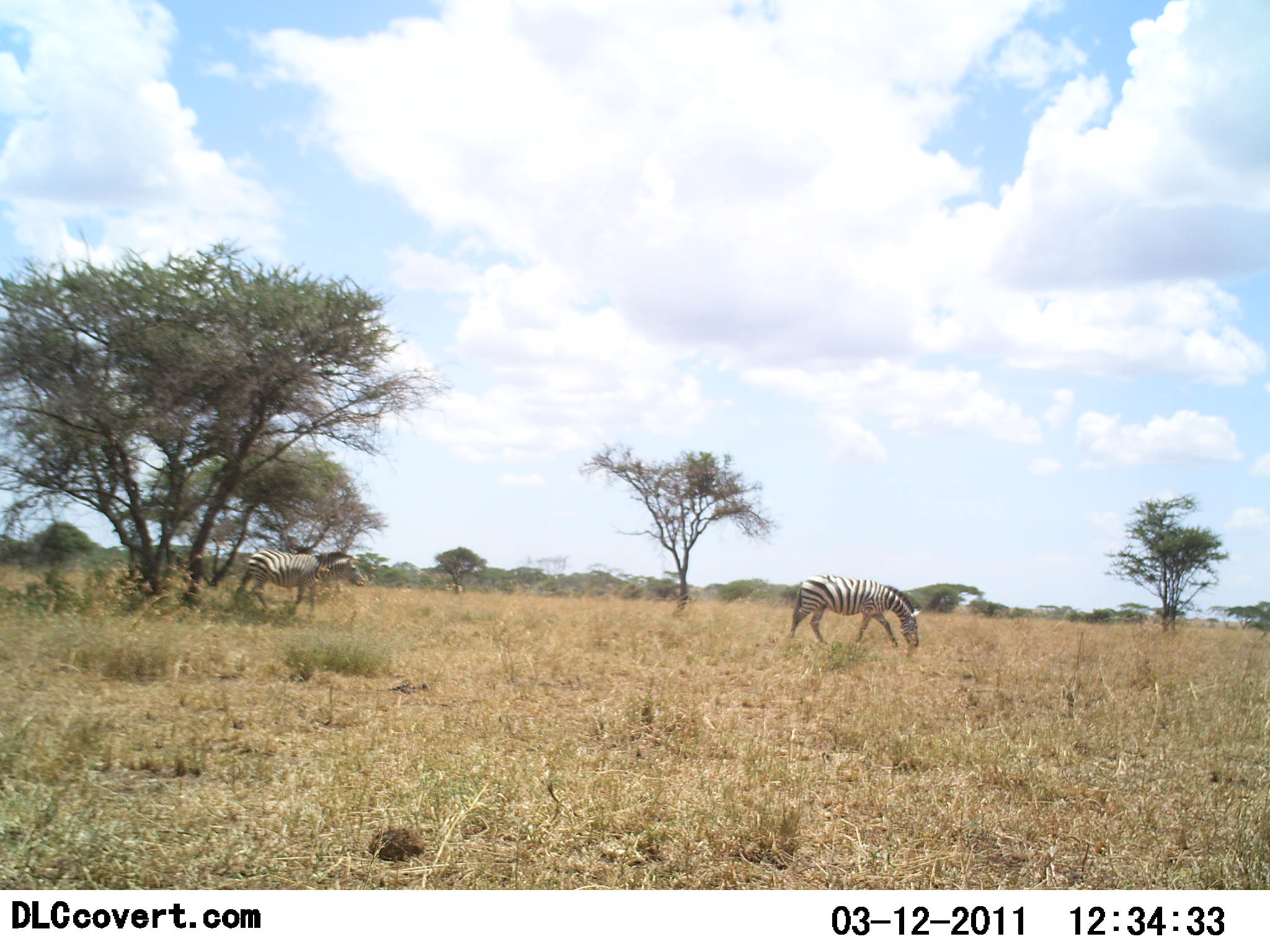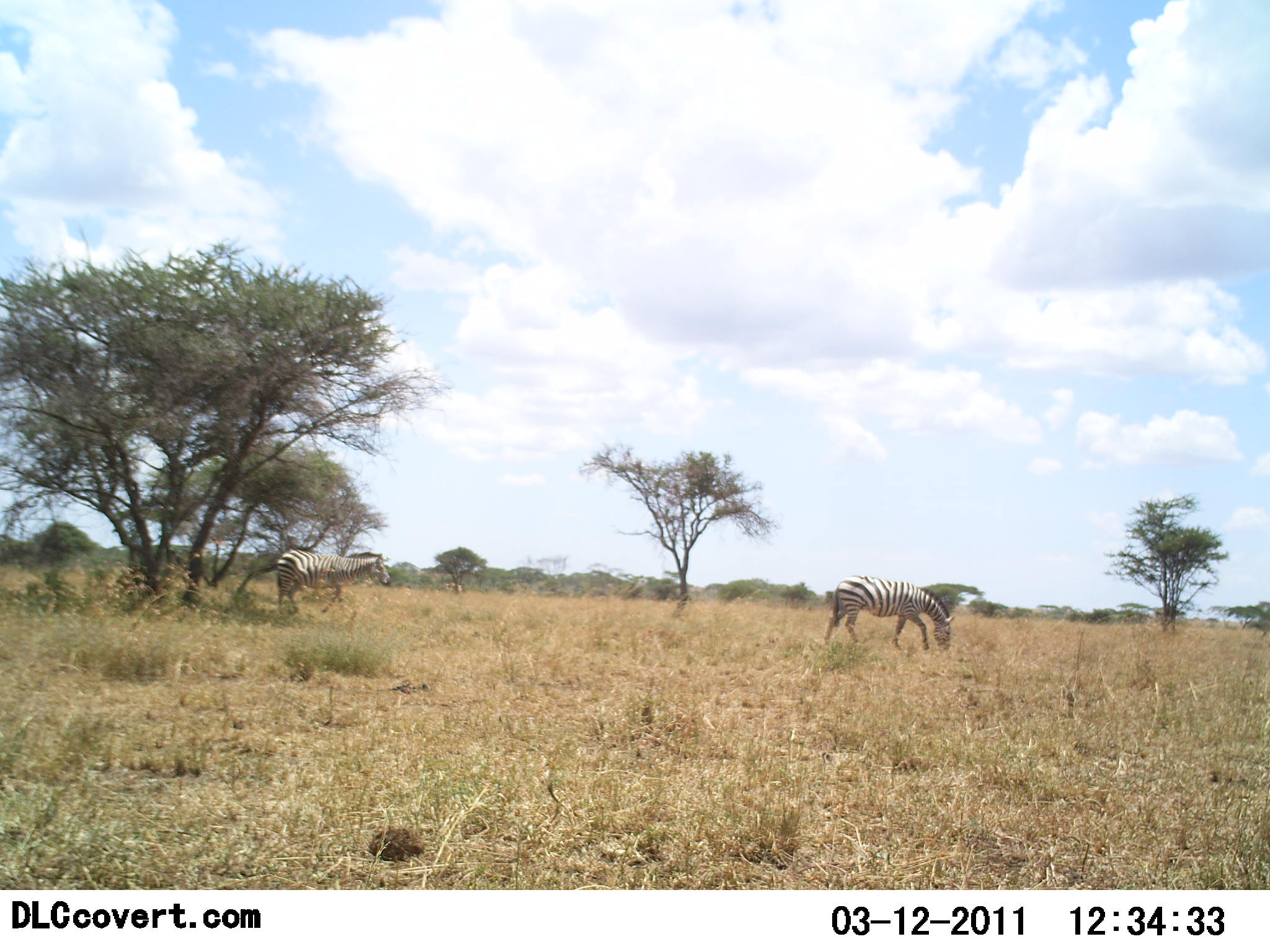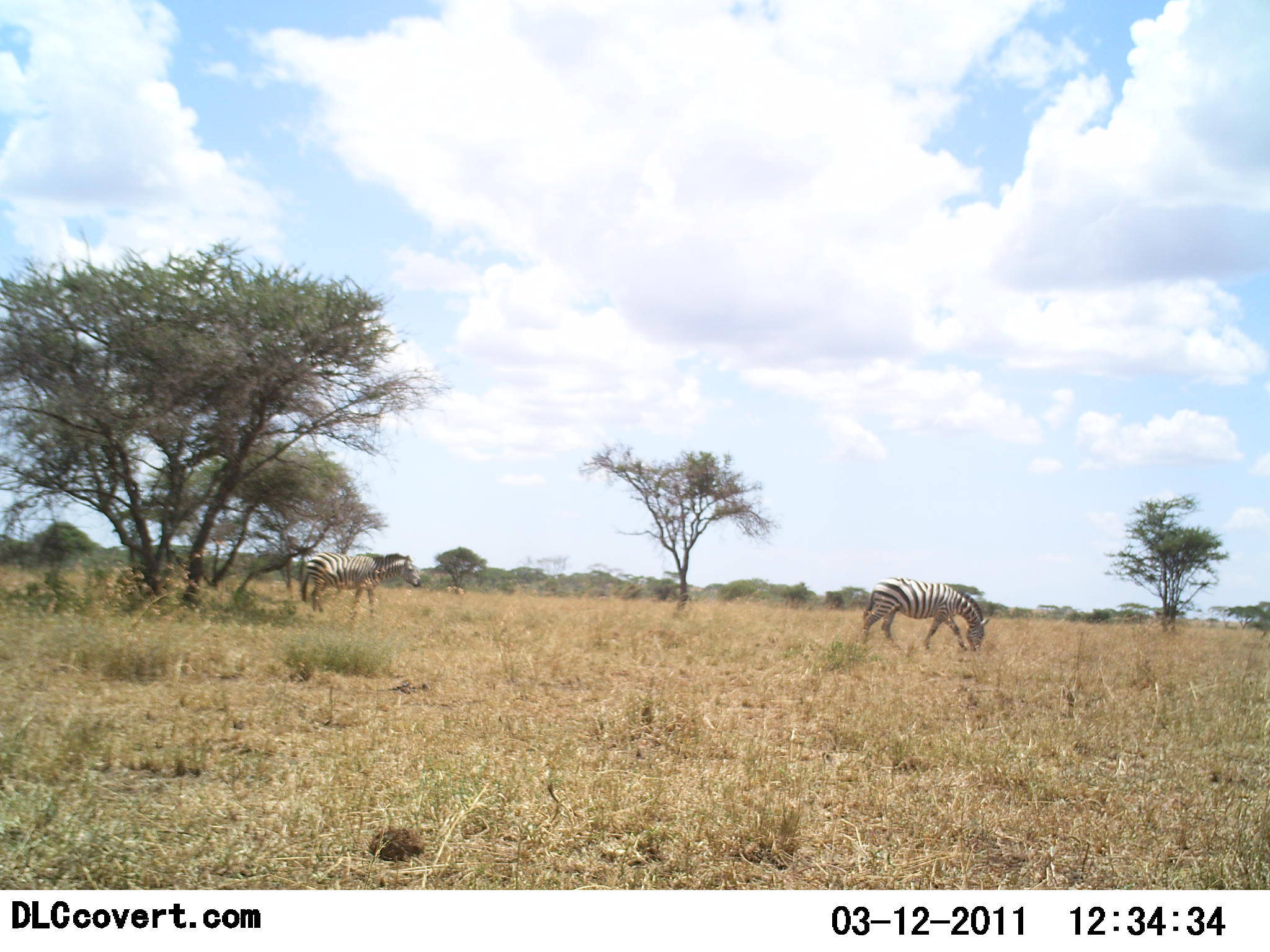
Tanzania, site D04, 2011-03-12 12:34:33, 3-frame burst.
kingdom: Animalia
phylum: Chordata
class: Mammalia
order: Perissodactyla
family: Equidae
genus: Equus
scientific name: Equus quagga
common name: plains zebra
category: zebra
Zebra (plains zebra) (Equus quagga), count 2. Behavior (volunteer vote fractions): standing 9%, resting 0%, moving 82%, interacting 0%. Young present (vote fraction): 0%. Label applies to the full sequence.